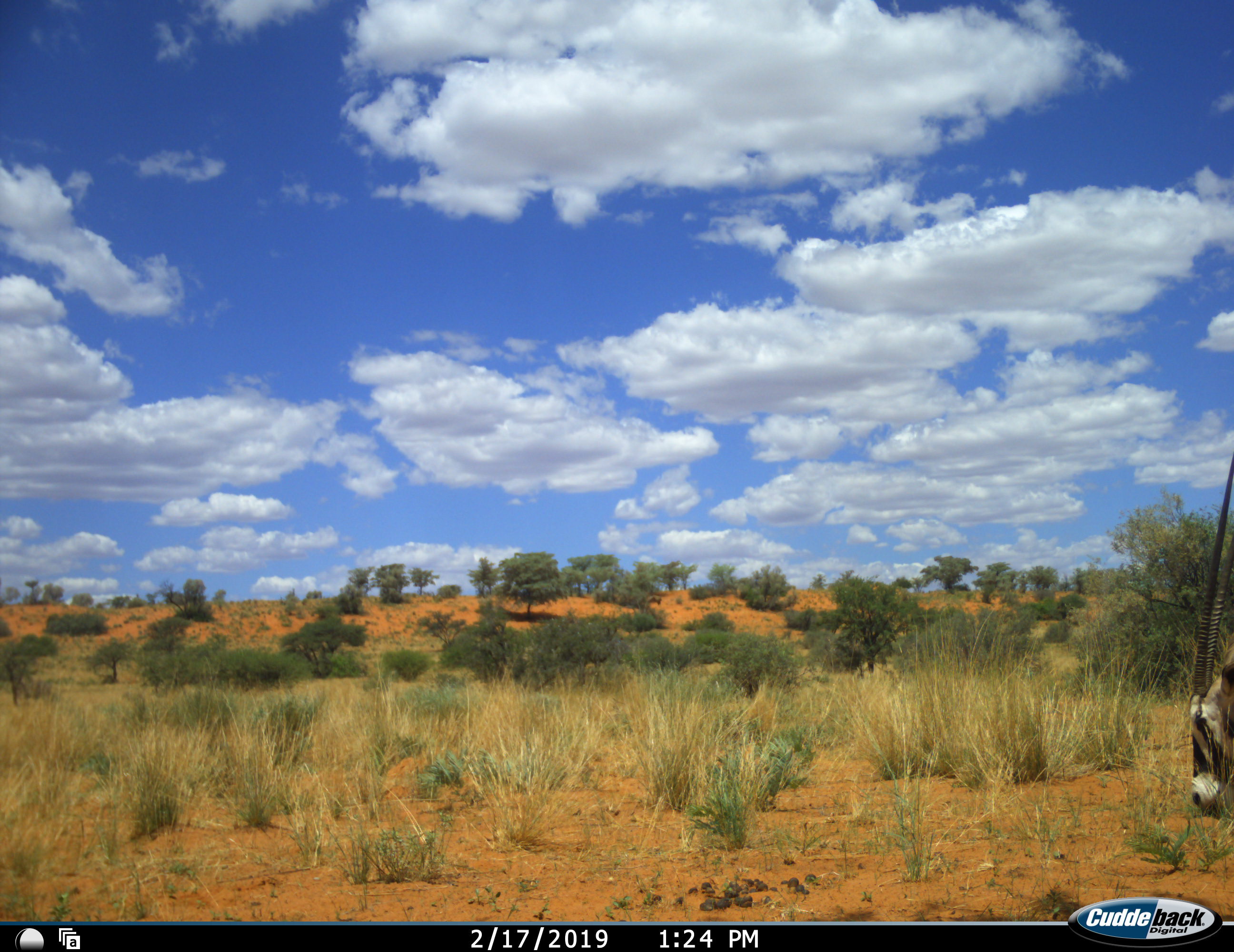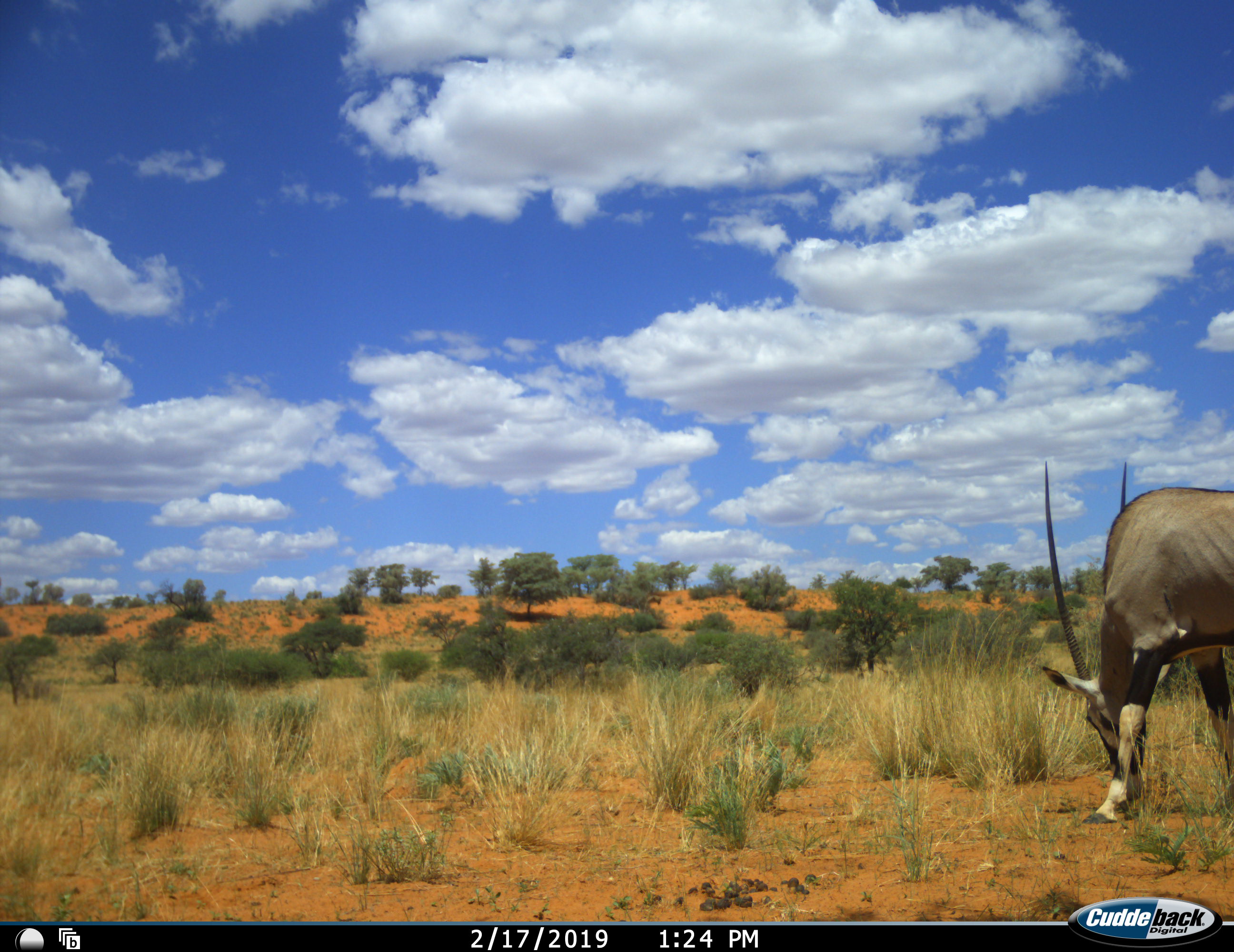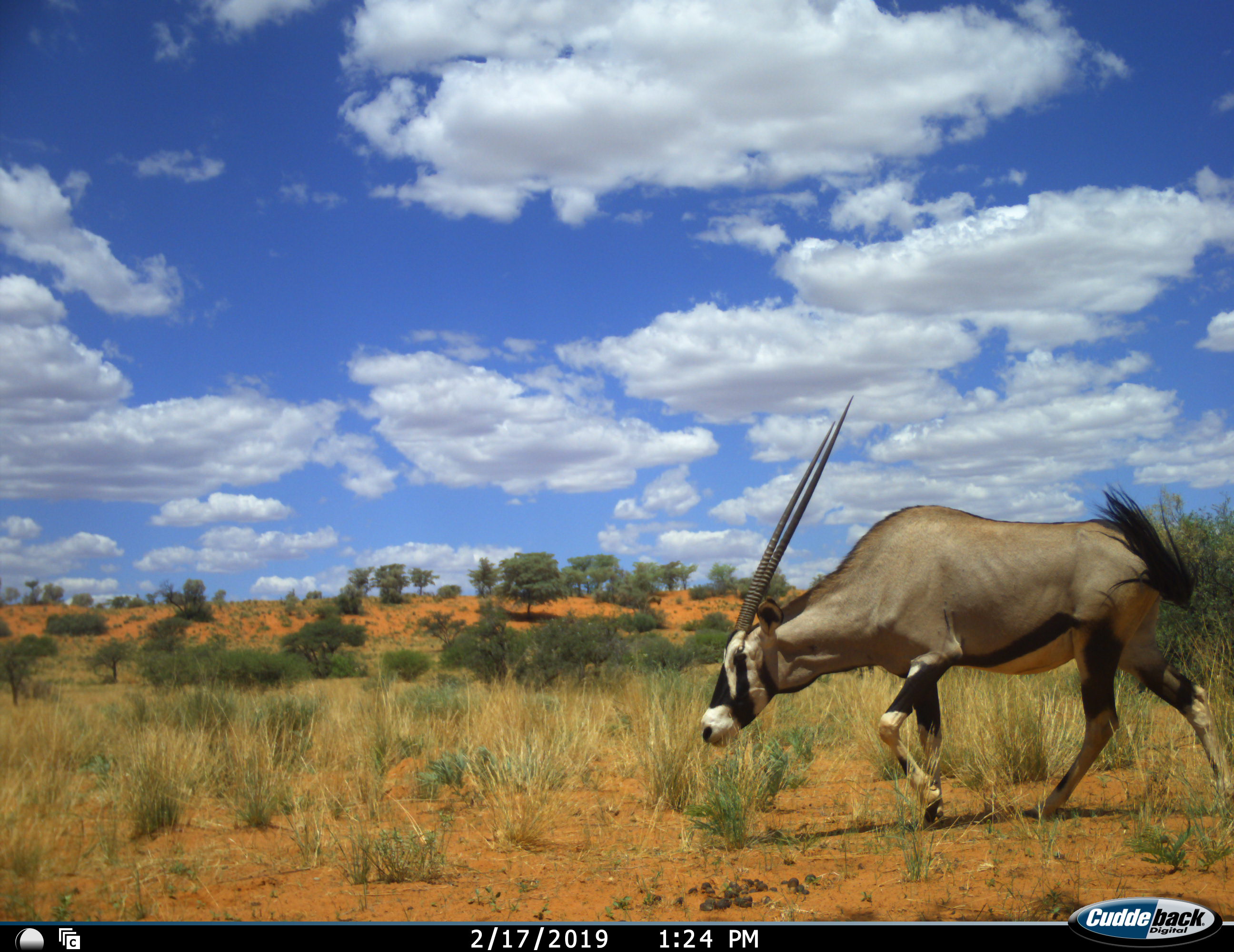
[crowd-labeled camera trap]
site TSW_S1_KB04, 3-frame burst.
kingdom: Animalia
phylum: Chordata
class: Mammalia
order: Artiodactyla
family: Bovidae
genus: Oryx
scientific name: Oryx gazella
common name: gemsbok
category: oryx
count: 1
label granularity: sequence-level